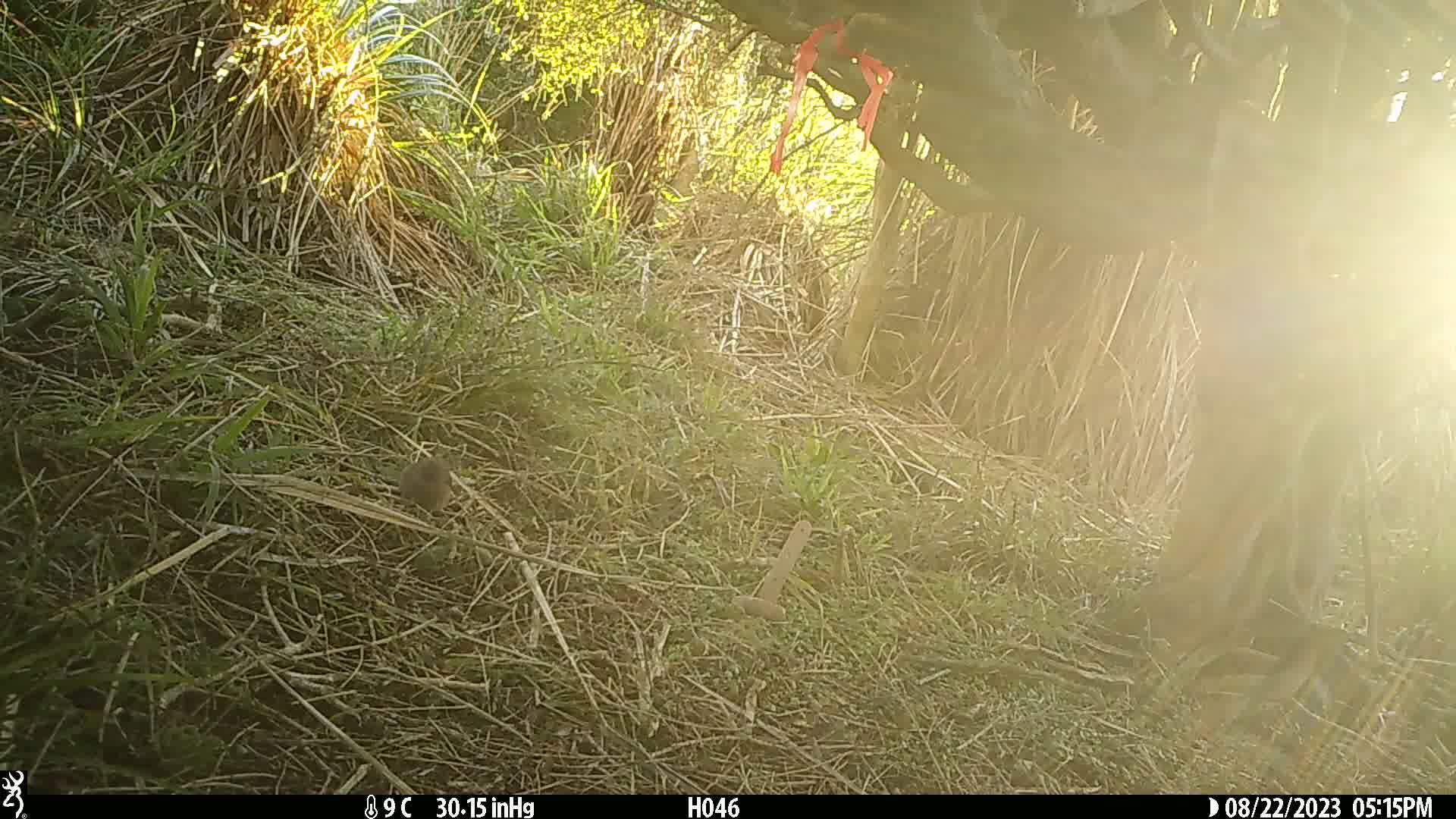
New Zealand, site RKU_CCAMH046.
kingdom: Animalia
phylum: Chordata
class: Aves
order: Passeriformes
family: Prunellidae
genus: Prunella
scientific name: Prunella modularis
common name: dunnock